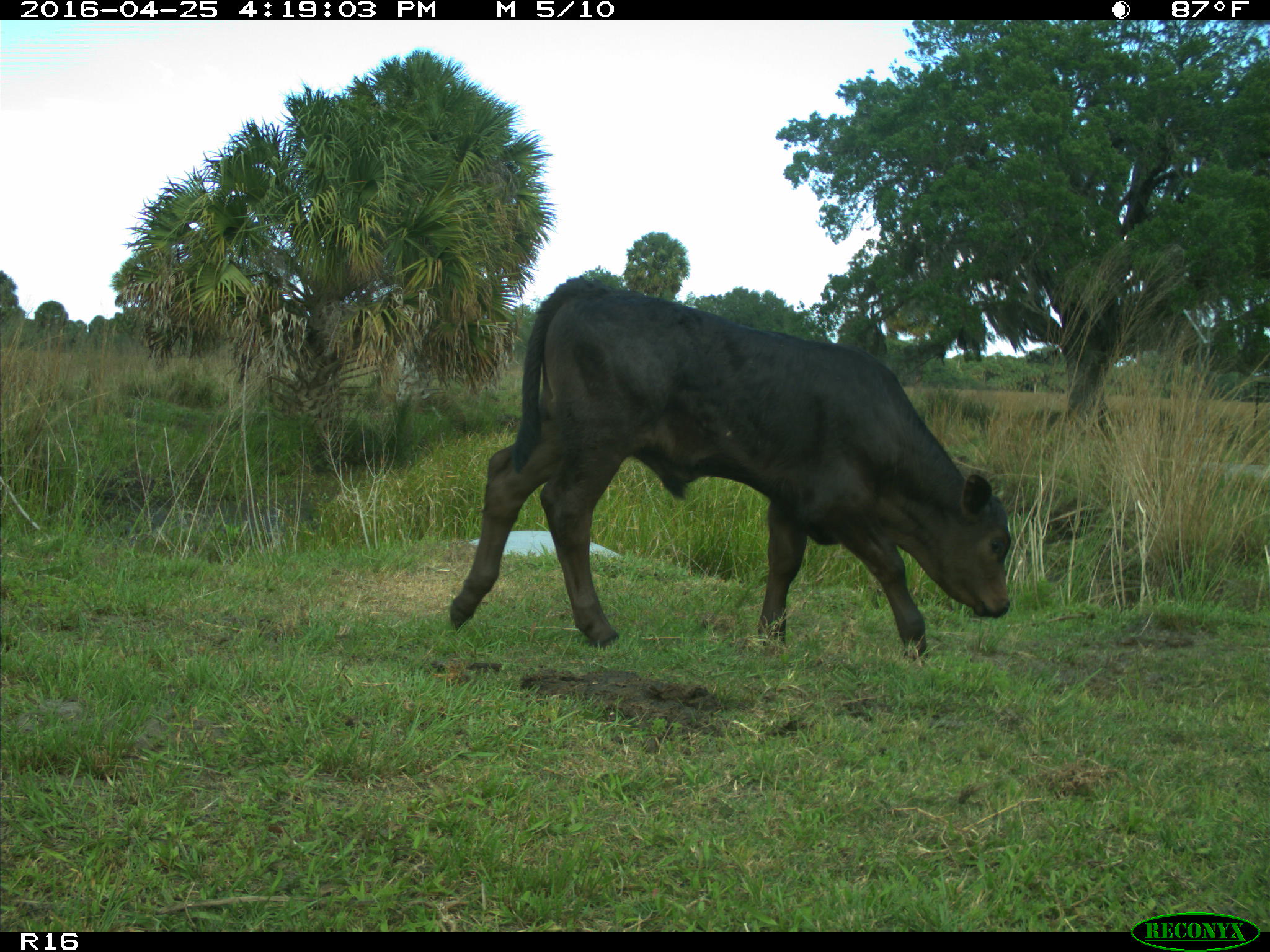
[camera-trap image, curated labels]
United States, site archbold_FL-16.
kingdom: Animalia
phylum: Chordata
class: Mammalia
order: Artiodactyla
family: Bovidae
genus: Bos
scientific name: Bos taurus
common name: domestic cow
Bos taurus (domestic cow).